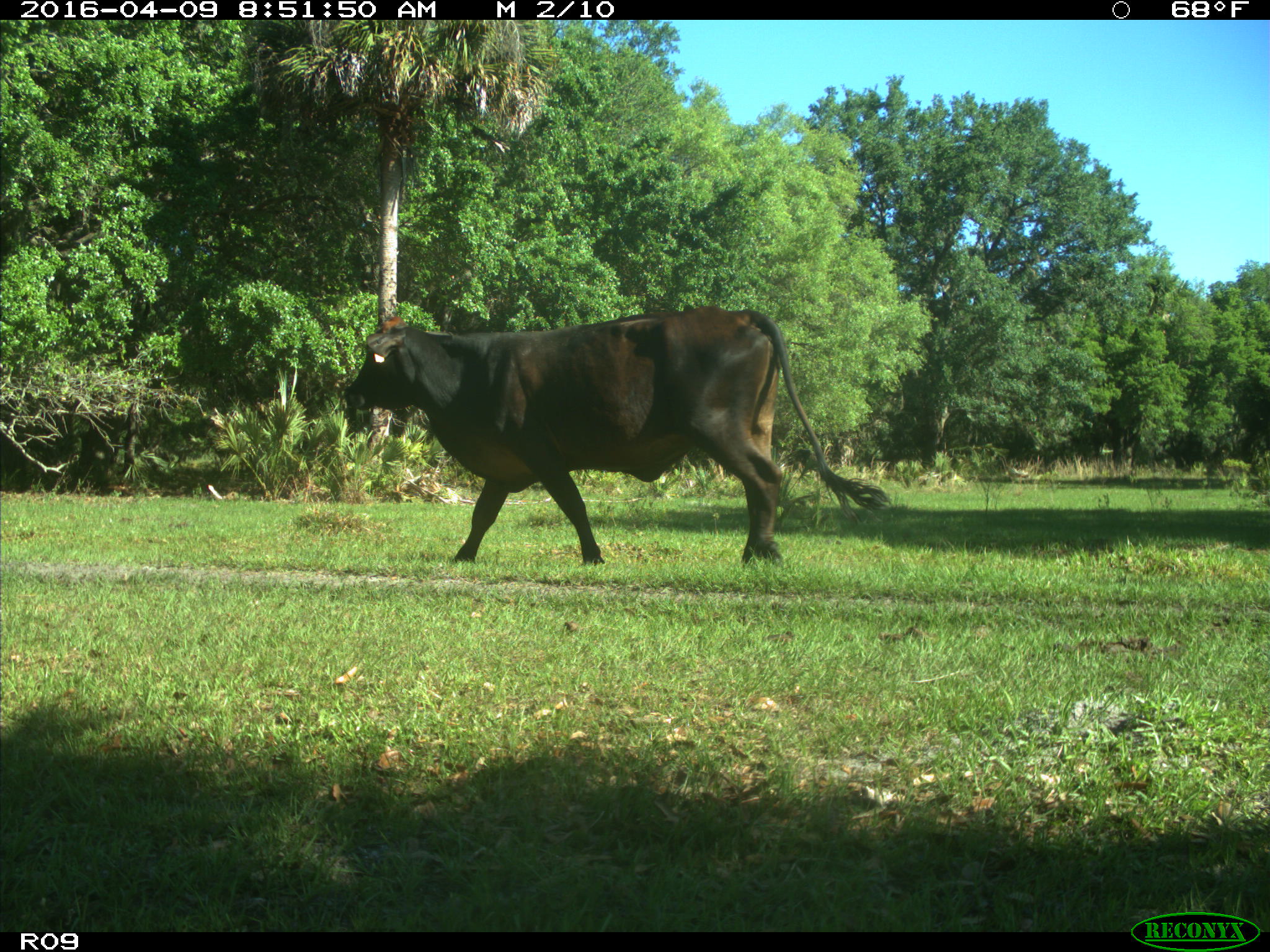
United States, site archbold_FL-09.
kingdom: Animalia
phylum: Chordata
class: Mammalia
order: Artiodactyla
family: Bovidae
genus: Bos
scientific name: Bos taurus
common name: domestic cow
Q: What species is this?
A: Bos taurus (domestic cow).